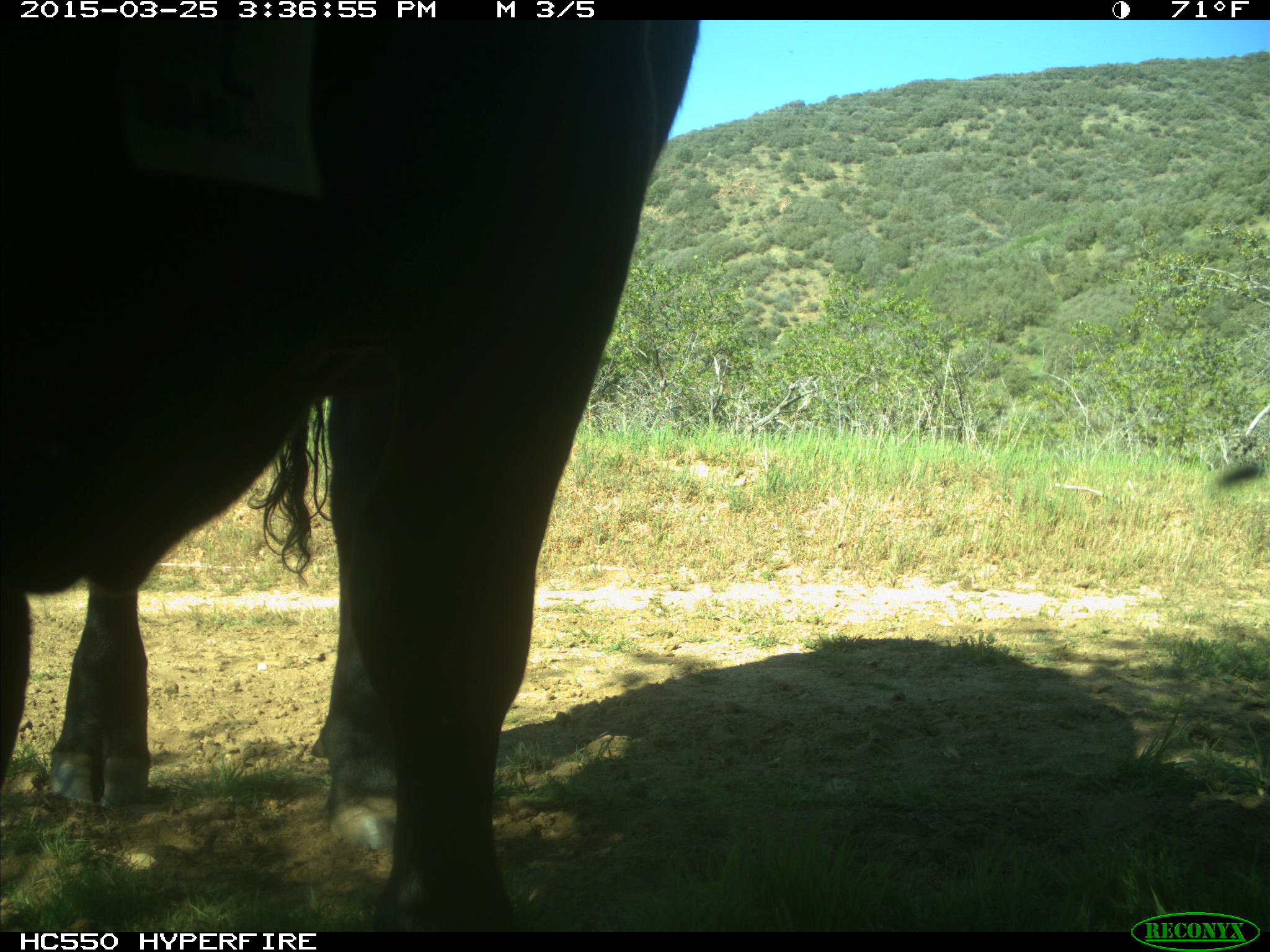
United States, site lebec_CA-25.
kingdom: Animalia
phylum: Chordata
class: Mammalia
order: Artiodactyla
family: Bovidae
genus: Bos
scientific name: Bos taurus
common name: domestic cow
Bos taurus (domestic cow).